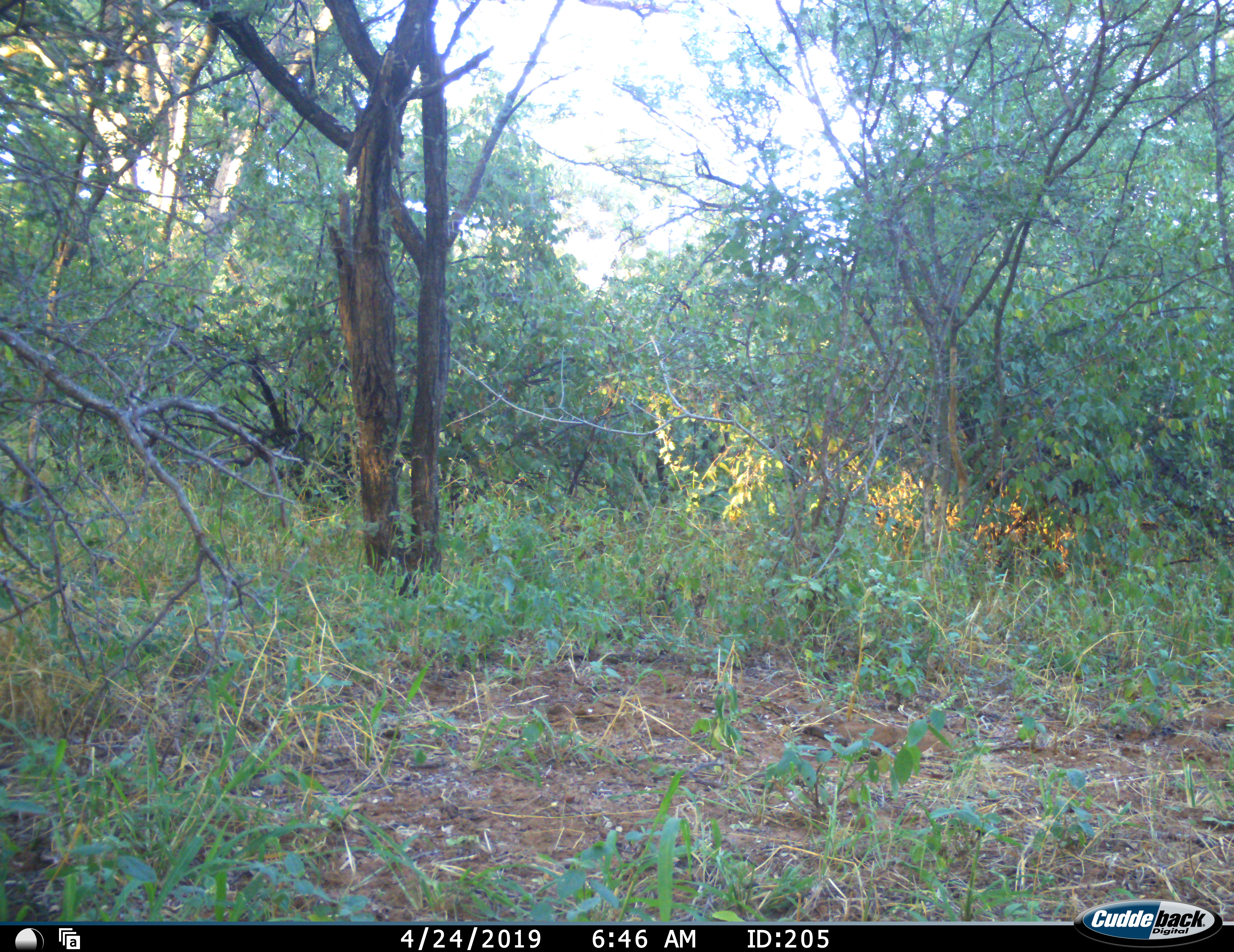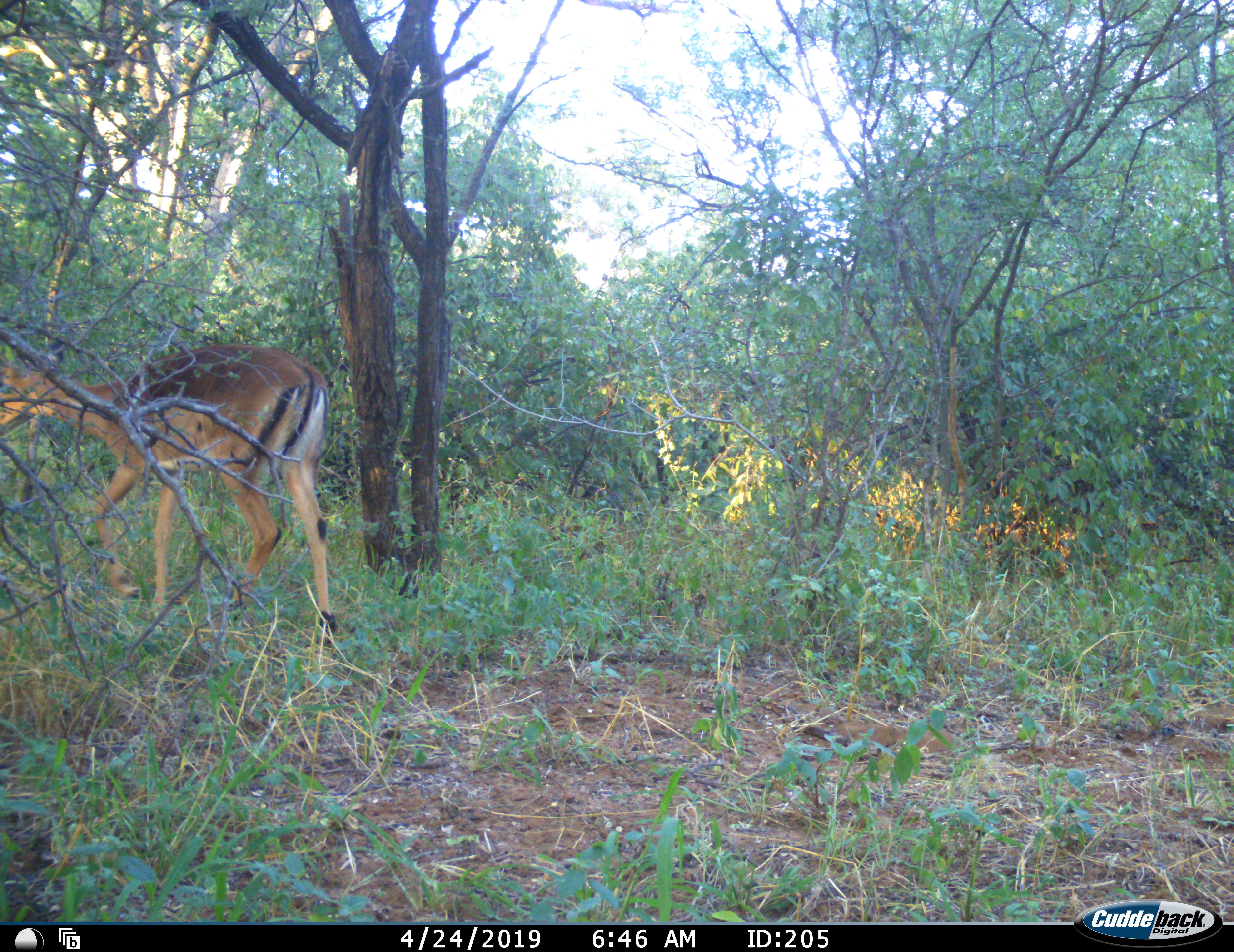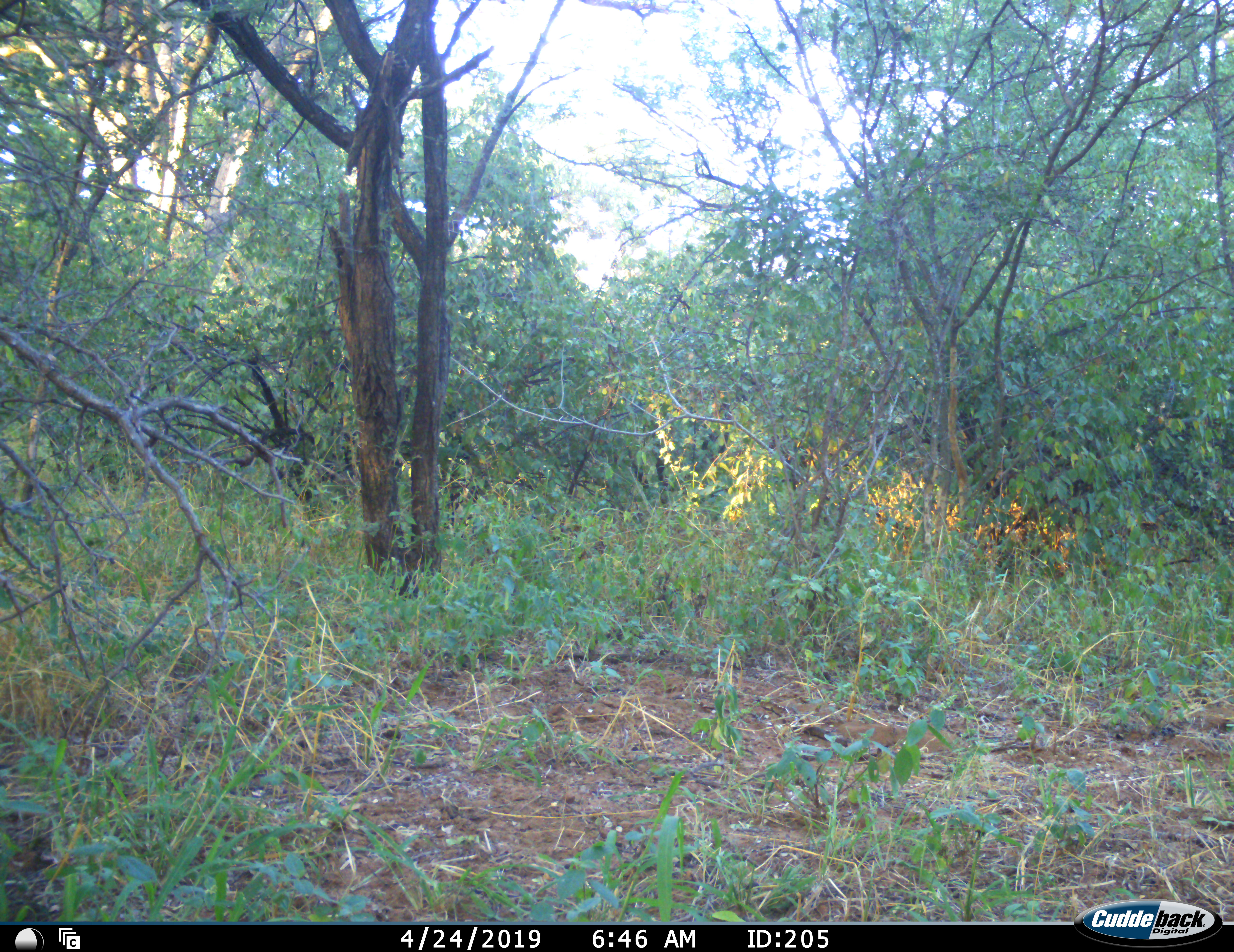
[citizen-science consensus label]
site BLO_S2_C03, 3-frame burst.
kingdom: Animalia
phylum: Chordata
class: Mammalia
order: Artiodactyla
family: Bovidae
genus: Aepyceros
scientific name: Aepyceros melampus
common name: impala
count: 1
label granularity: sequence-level